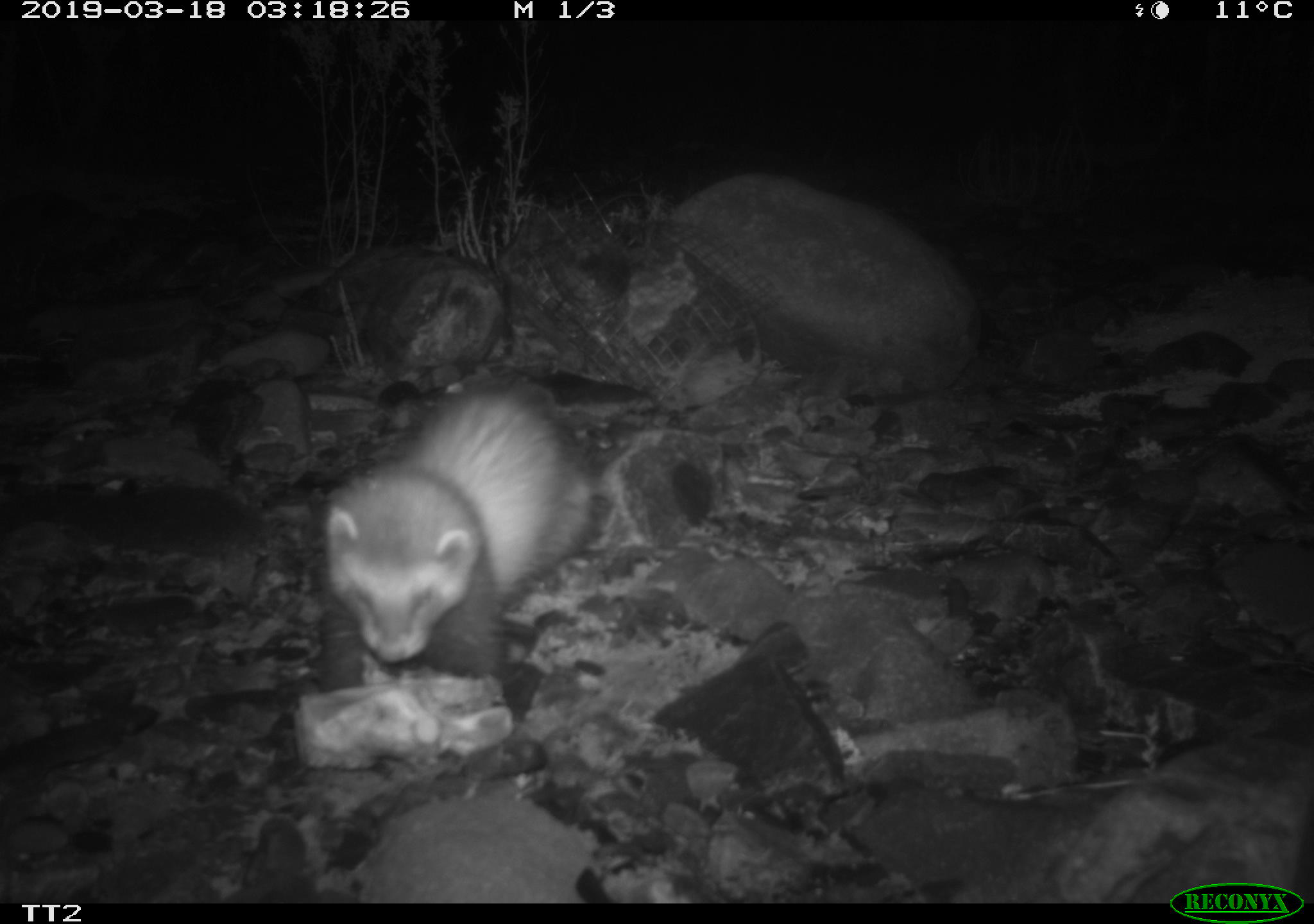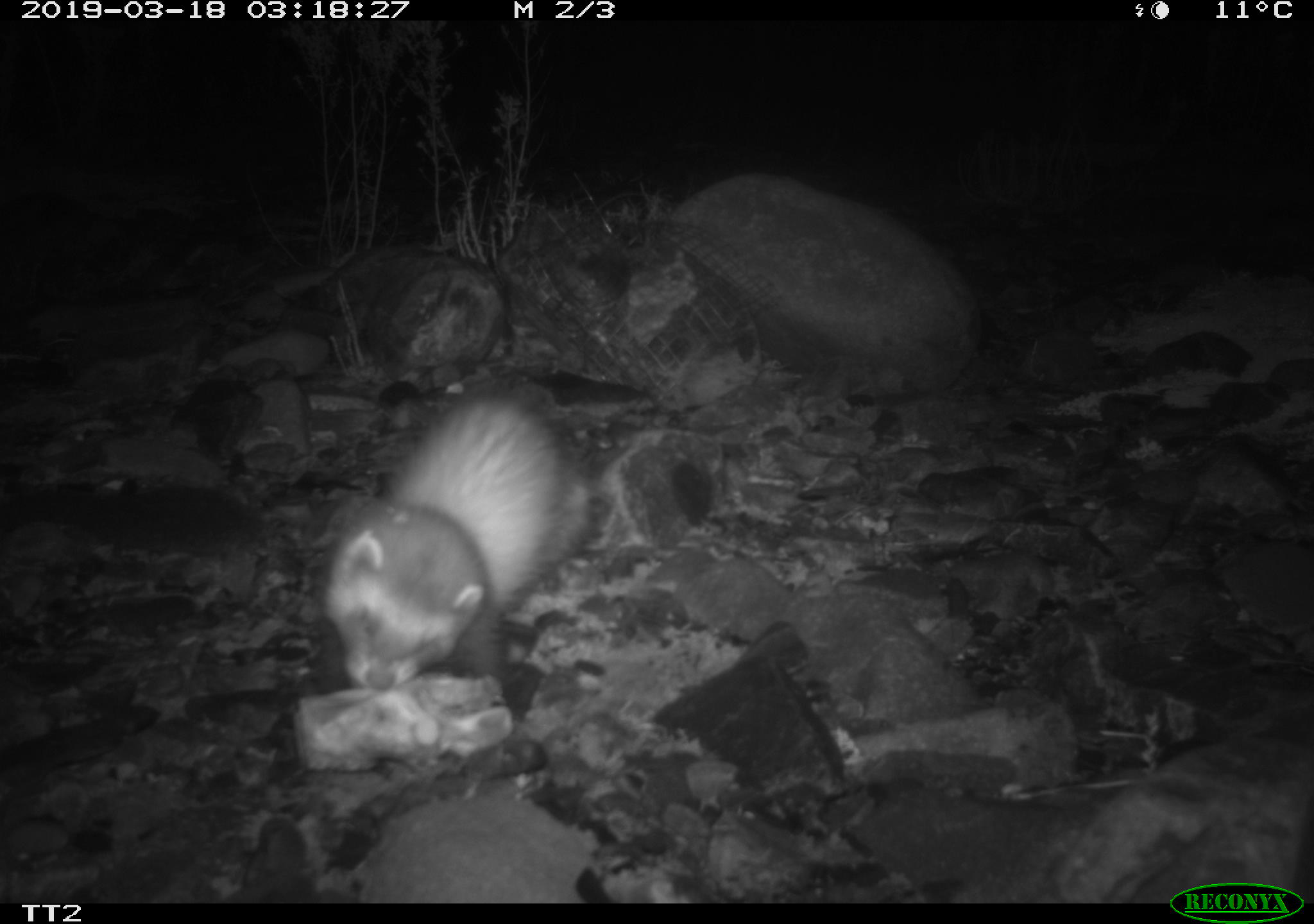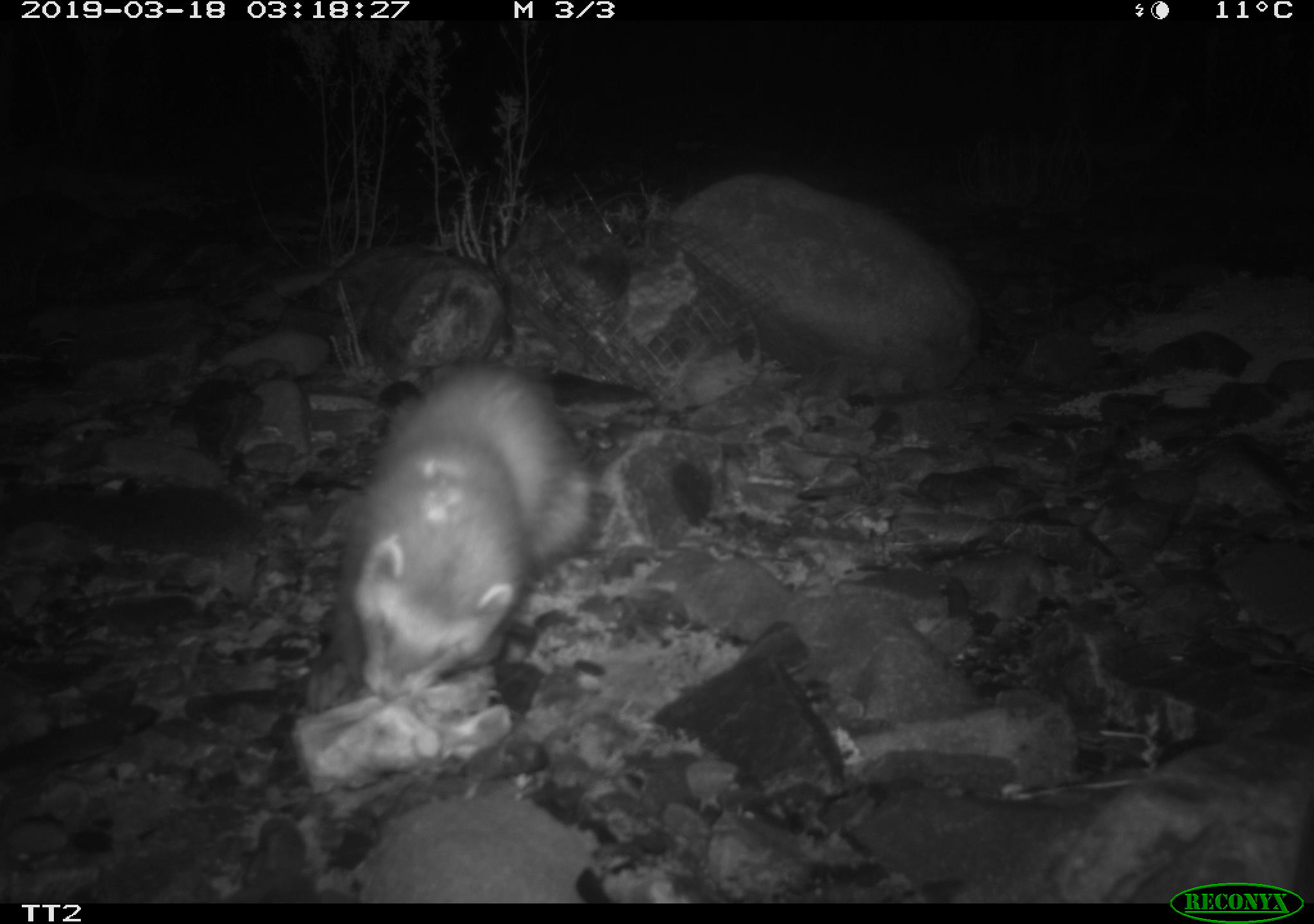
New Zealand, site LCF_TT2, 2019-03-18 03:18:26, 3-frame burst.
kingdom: Animalia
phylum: Chordata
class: Mammalia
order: Carnivora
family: Mustelidae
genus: Mustela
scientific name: Mustela furo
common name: ferret